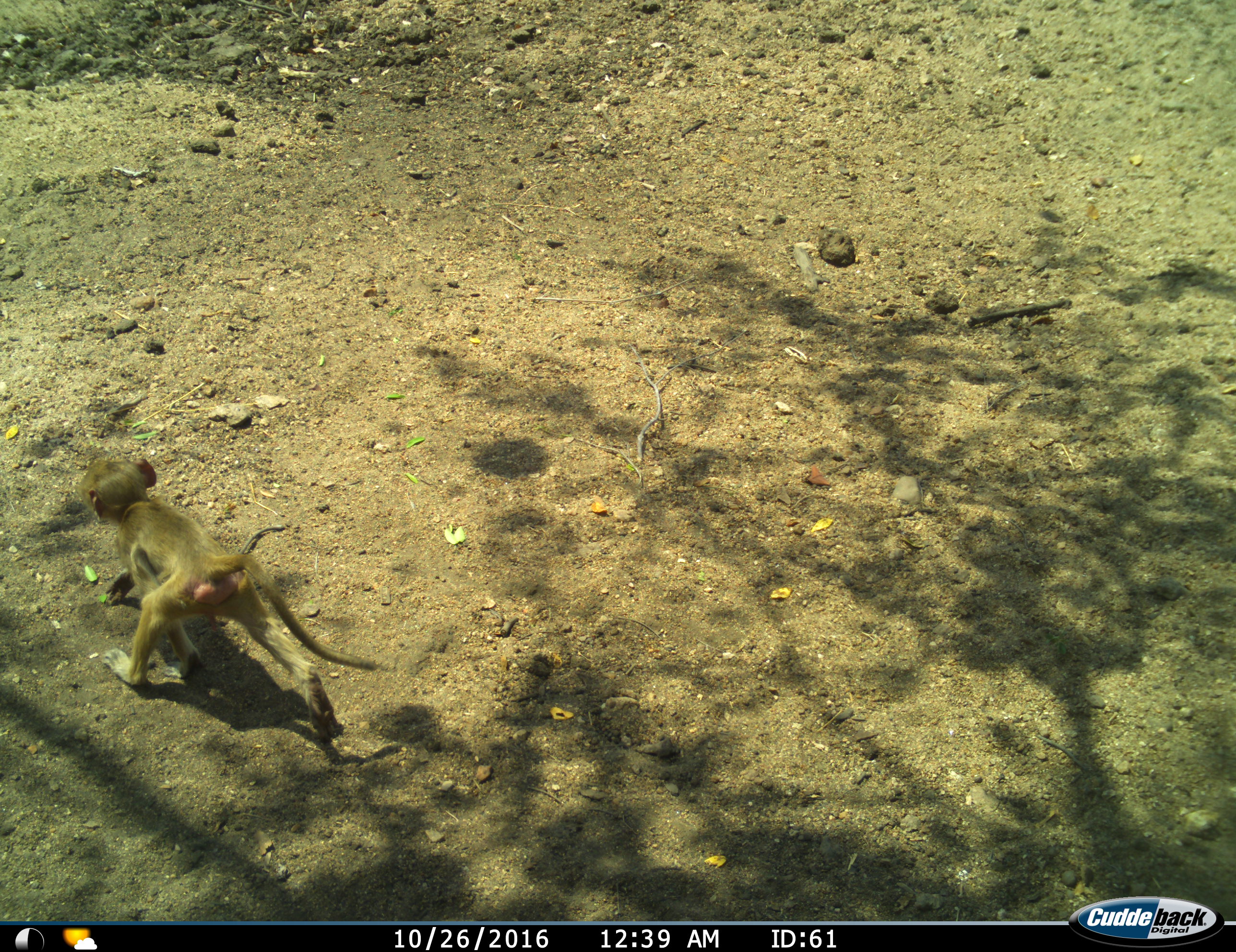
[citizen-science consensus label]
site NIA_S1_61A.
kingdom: Animalia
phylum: Chordata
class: Mammalia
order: Primates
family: Cercopithecidae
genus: Papio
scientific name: Papio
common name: baboon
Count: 1.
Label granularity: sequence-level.